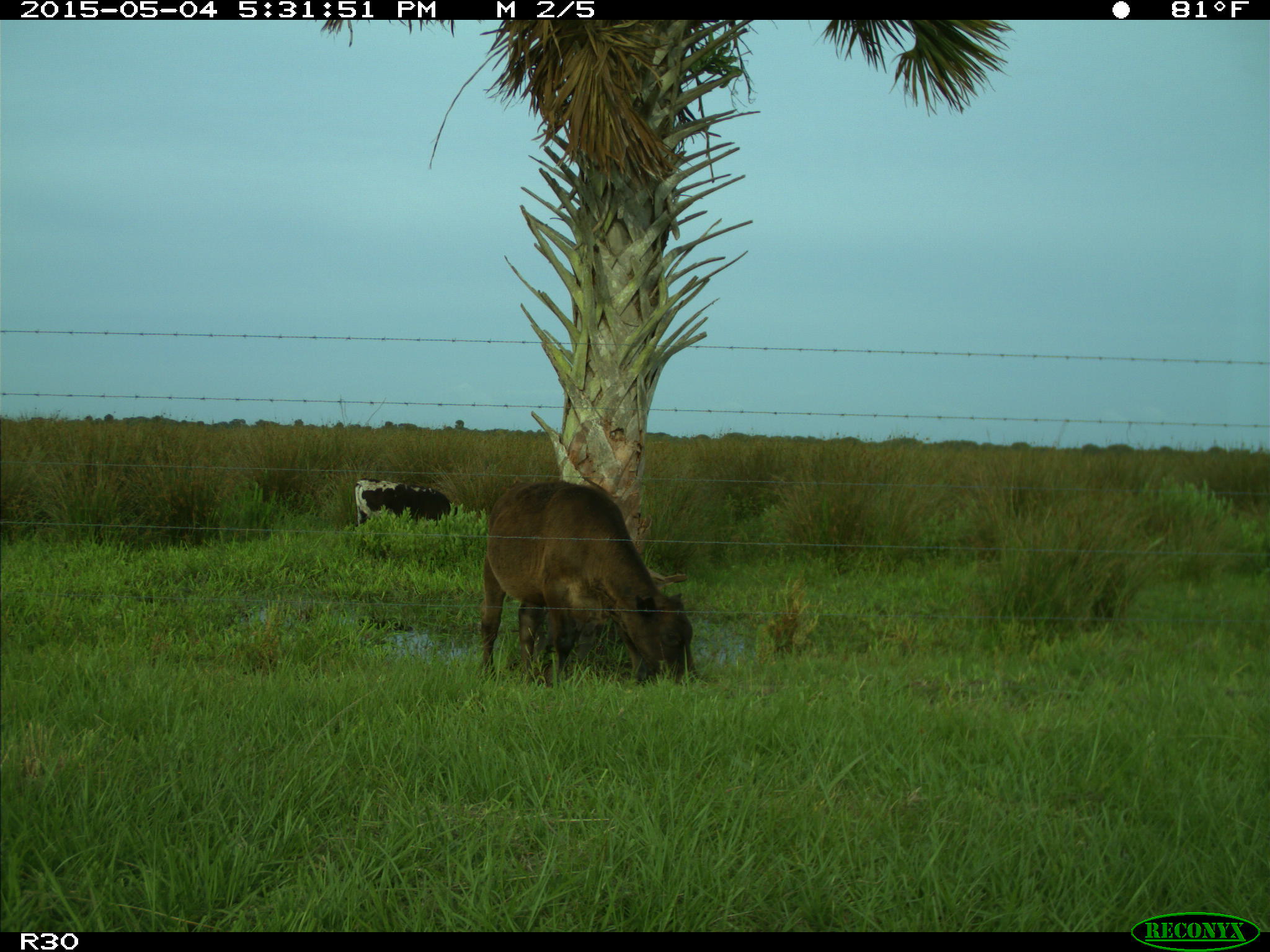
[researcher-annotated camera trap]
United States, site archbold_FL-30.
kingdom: Animalia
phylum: Chordata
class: Mammalia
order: Artiodactyla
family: Bovidae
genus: Bos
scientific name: Bos taurus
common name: domestic cow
Bos taurus (domestic cow).